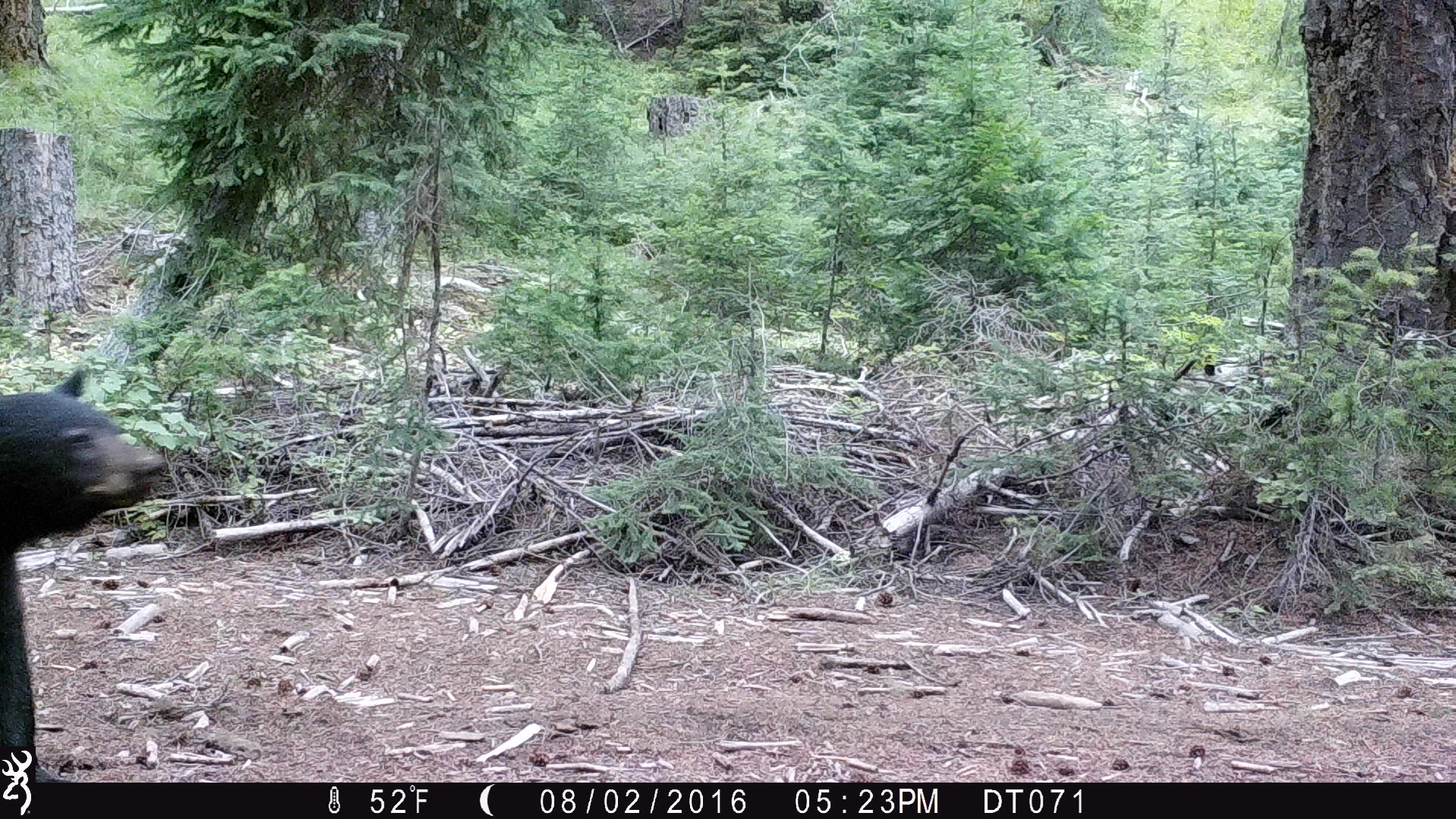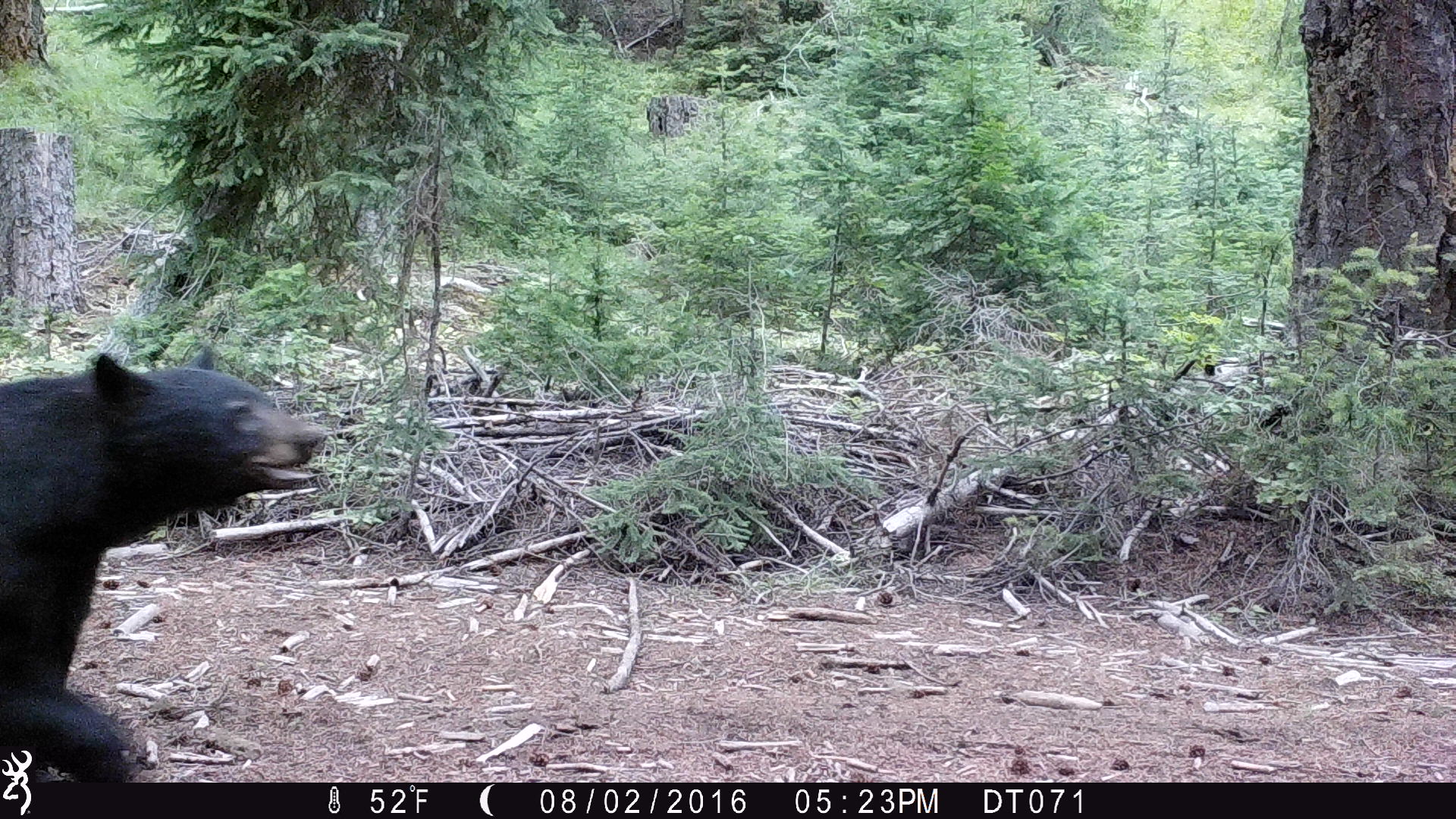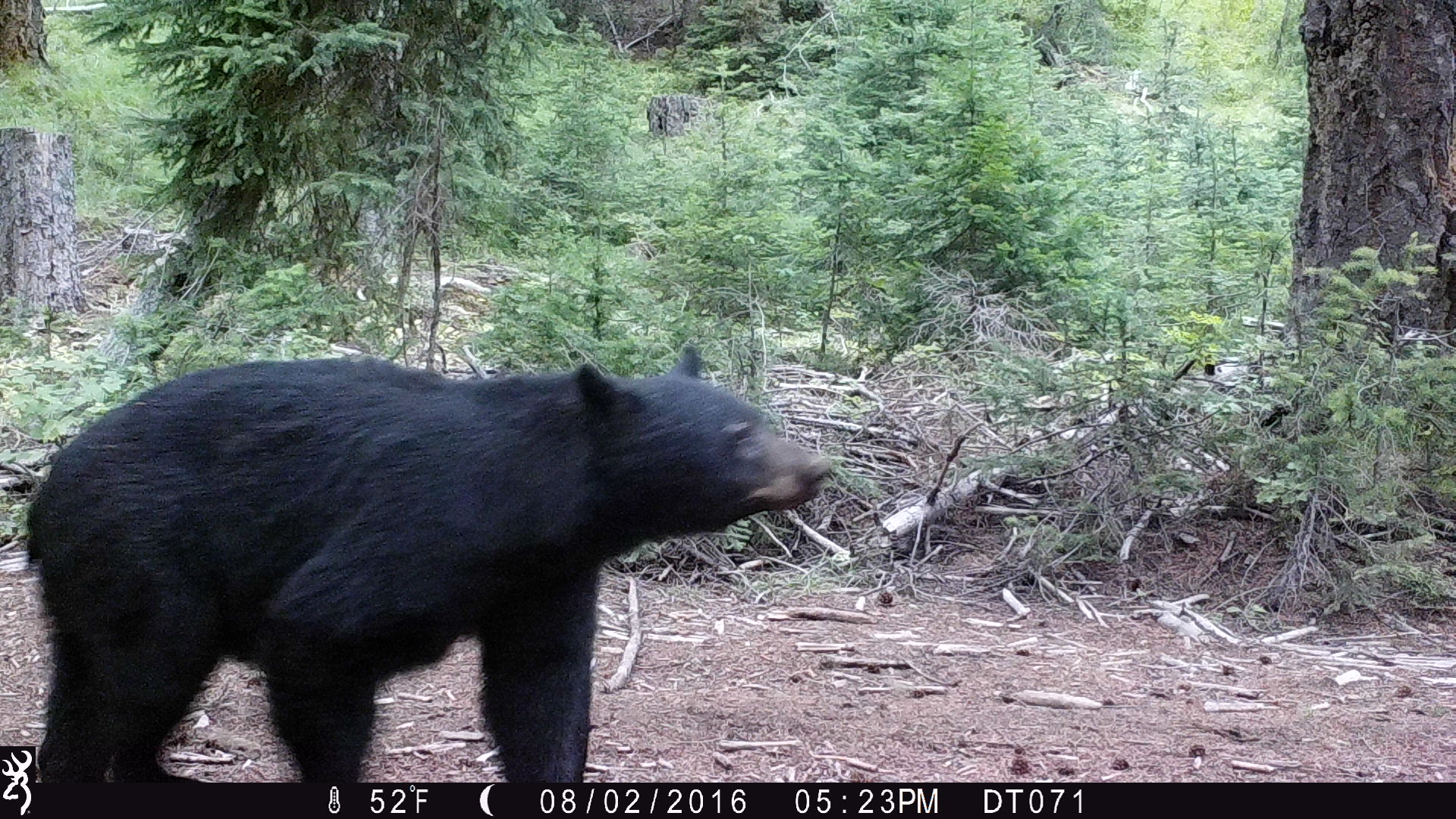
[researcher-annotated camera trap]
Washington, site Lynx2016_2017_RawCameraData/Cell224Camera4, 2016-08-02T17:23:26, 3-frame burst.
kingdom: Animalia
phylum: Chordata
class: Mammalia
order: Carnivora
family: Ursidae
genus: Ursus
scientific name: Ursus americanus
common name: american black bear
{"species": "Ursus americanus (american black bear)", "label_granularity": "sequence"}